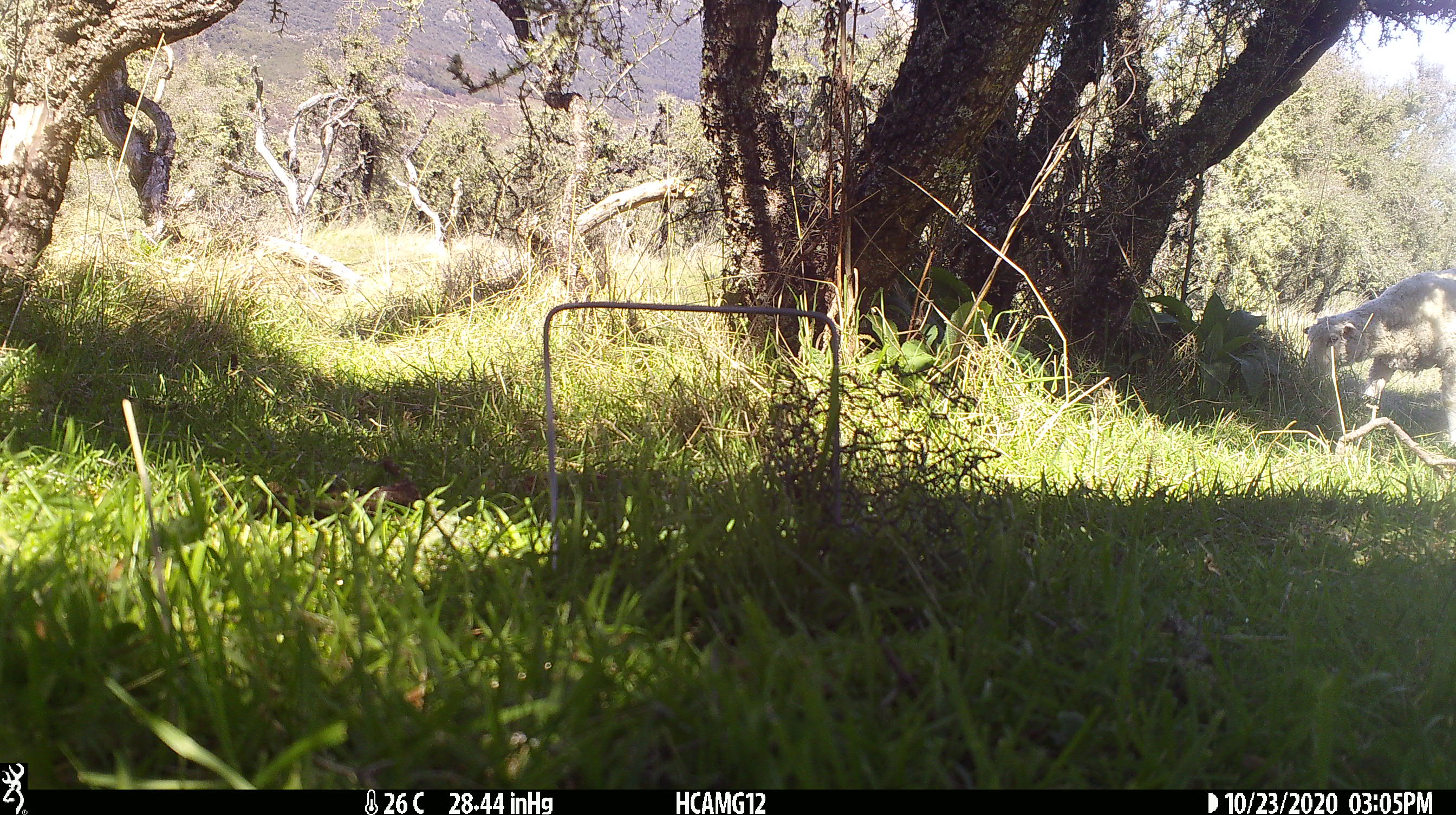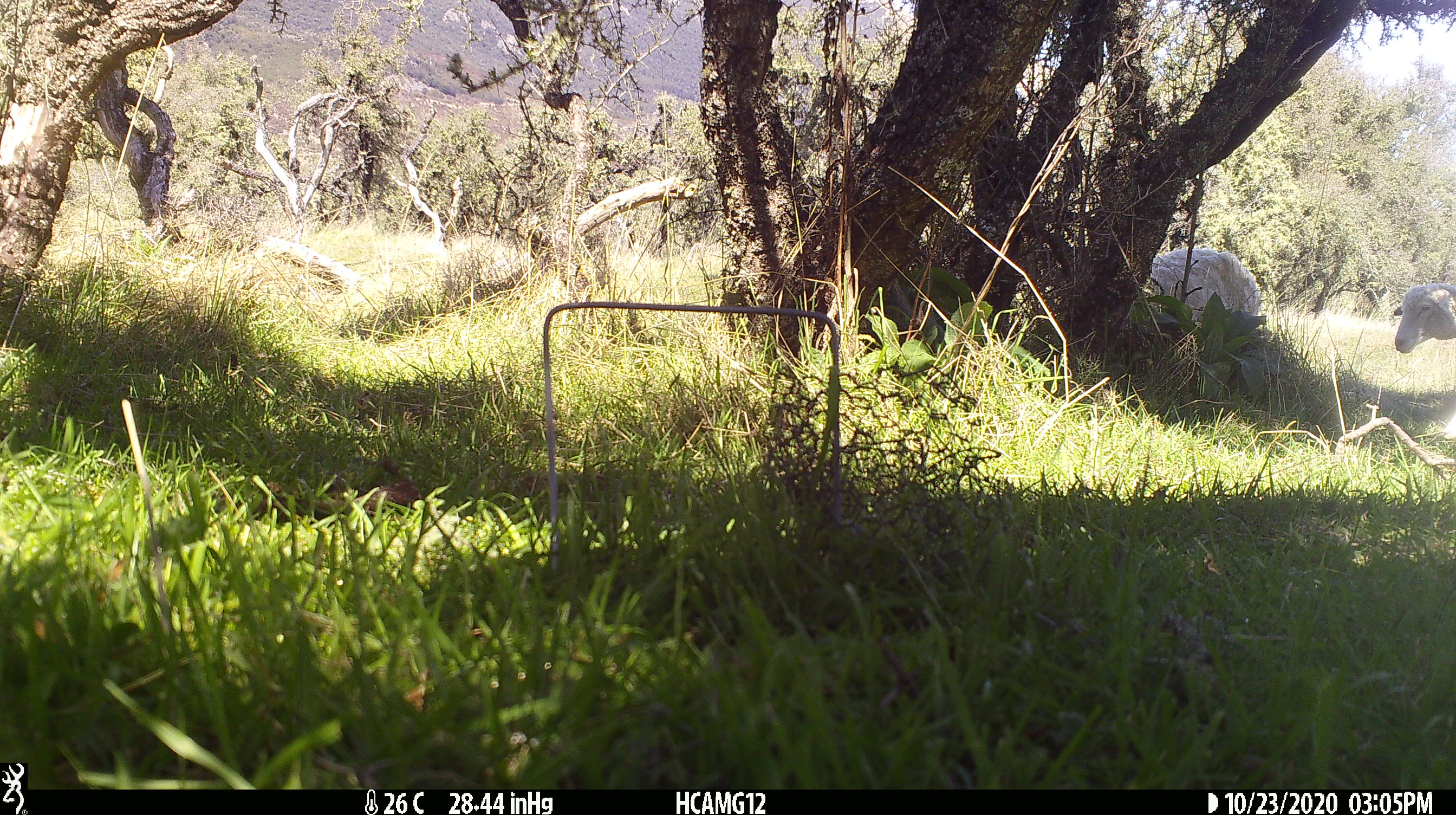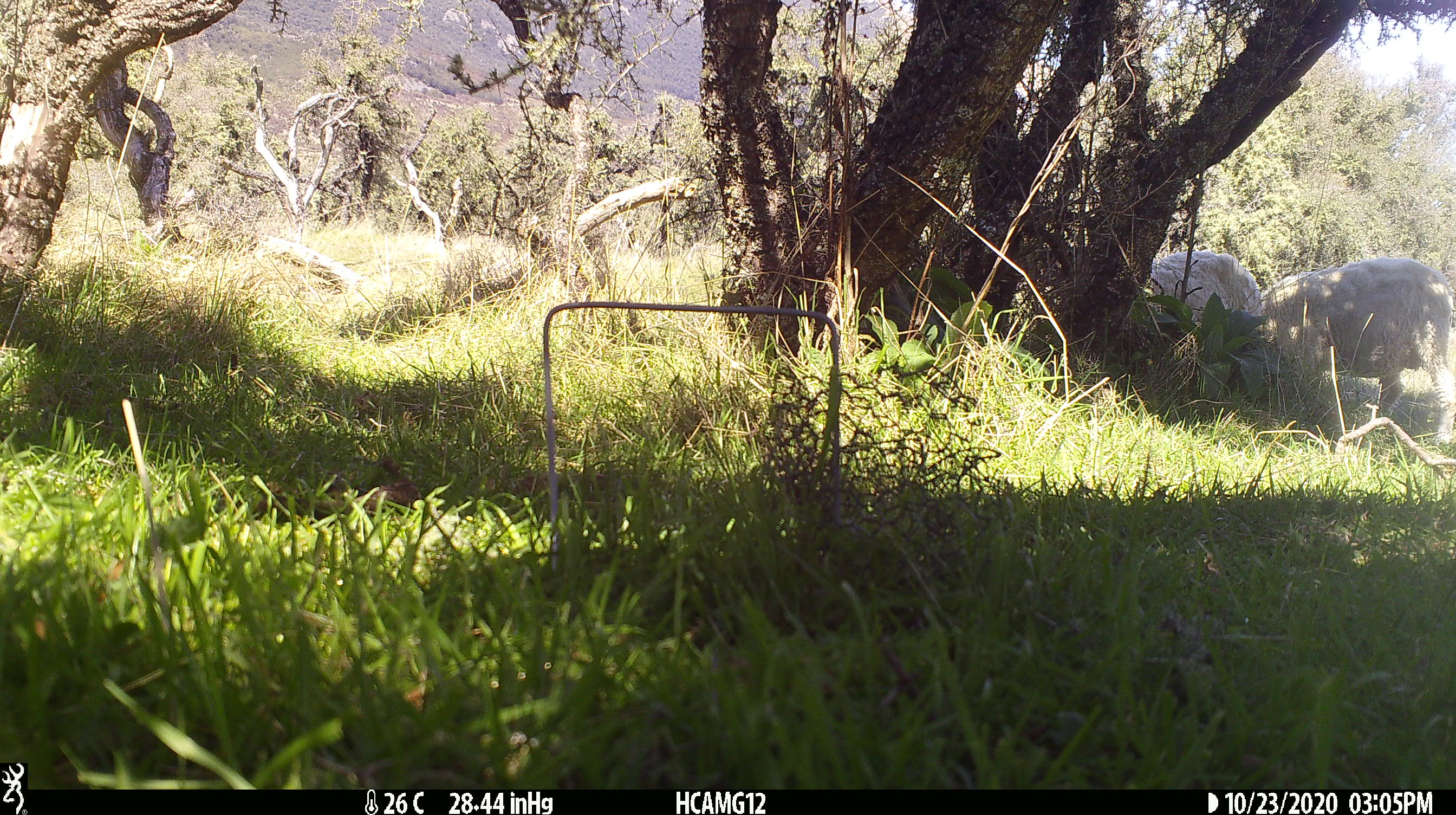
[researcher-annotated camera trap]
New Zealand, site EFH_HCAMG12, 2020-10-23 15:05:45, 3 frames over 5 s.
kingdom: Animalia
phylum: Chordata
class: Mammalia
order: Artiodactyla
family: Bovidae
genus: Ovis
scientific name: Ovis aries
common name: domestic sheep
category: sheep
Sheep (domestic sheep) (Ovis aries).